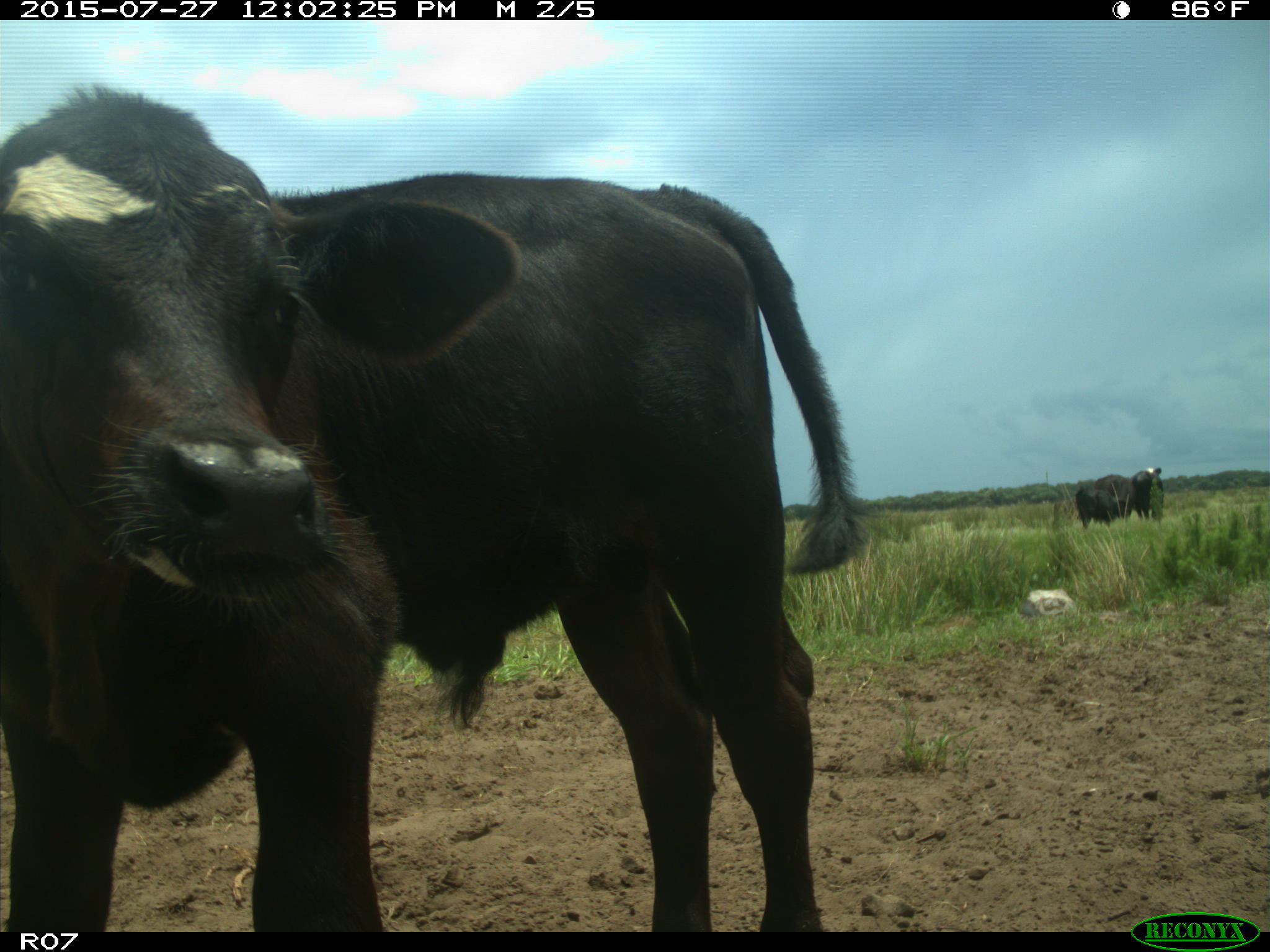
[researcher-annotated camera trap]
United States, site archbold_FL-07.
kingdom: Animalia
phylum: Chordata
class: Mammalia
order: Artiodactyla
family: Bovidae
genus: Bos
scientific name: Bos taurus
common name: domestic cow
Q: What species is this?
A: Bos taurus (domestic cow).